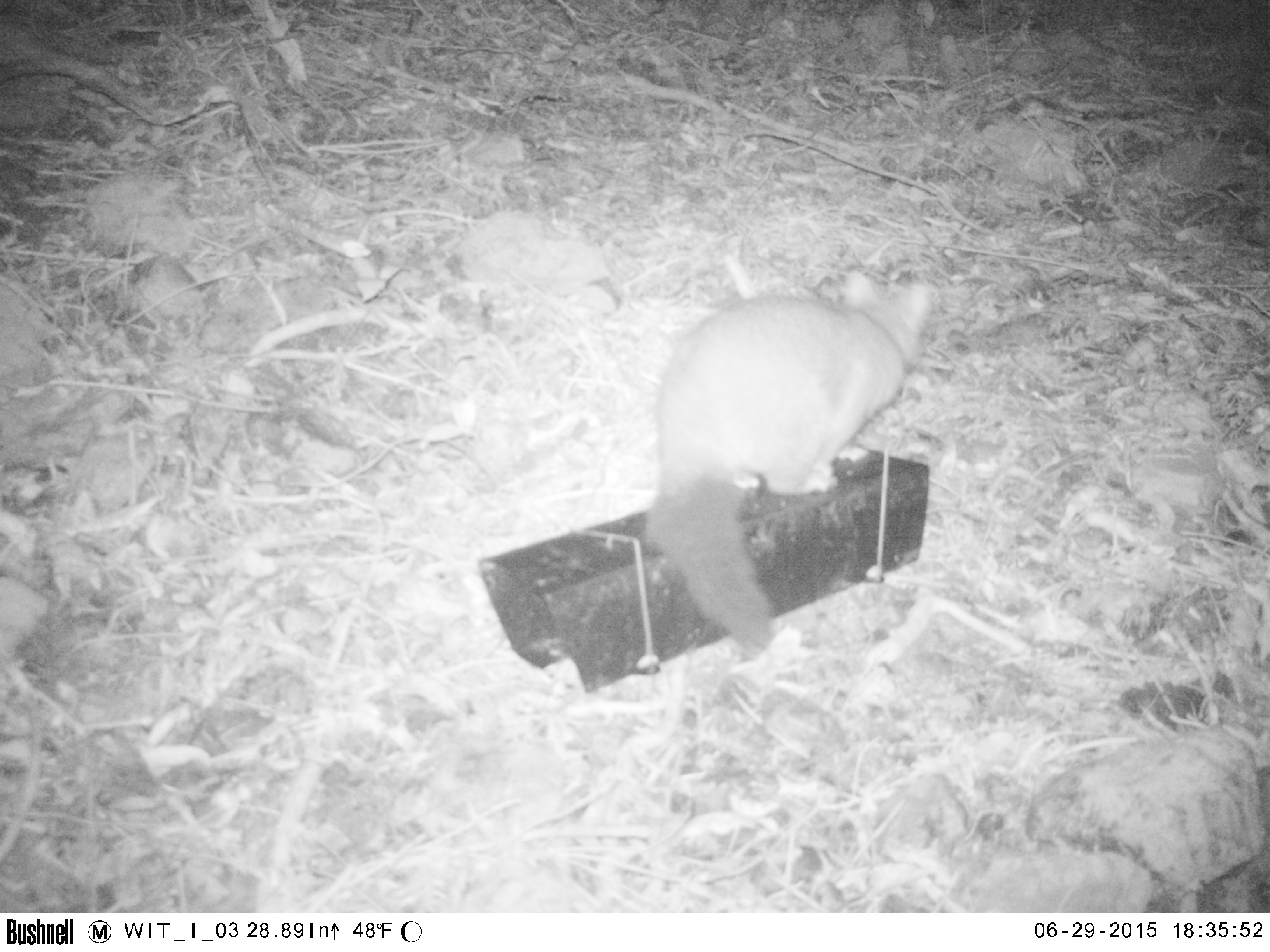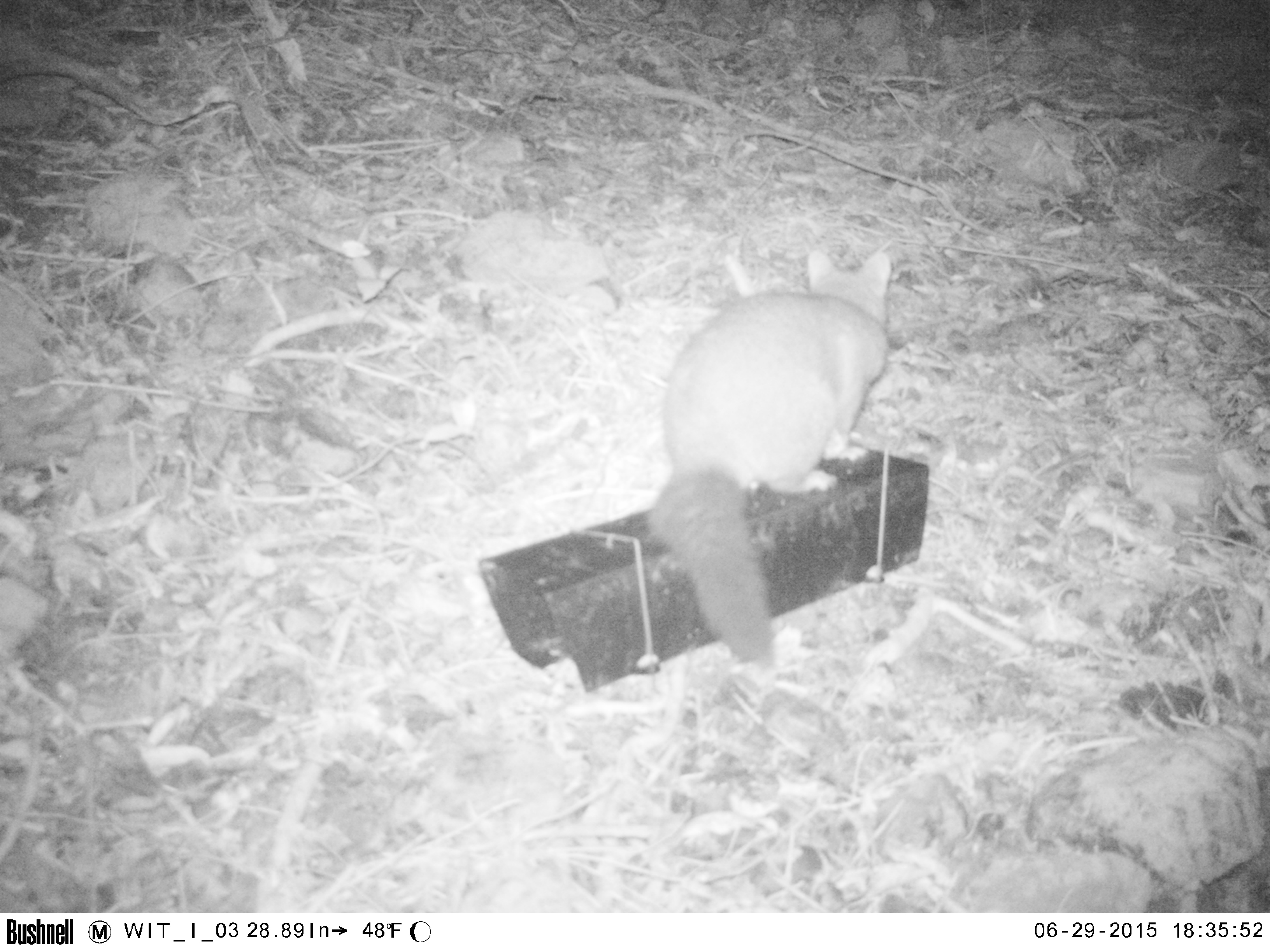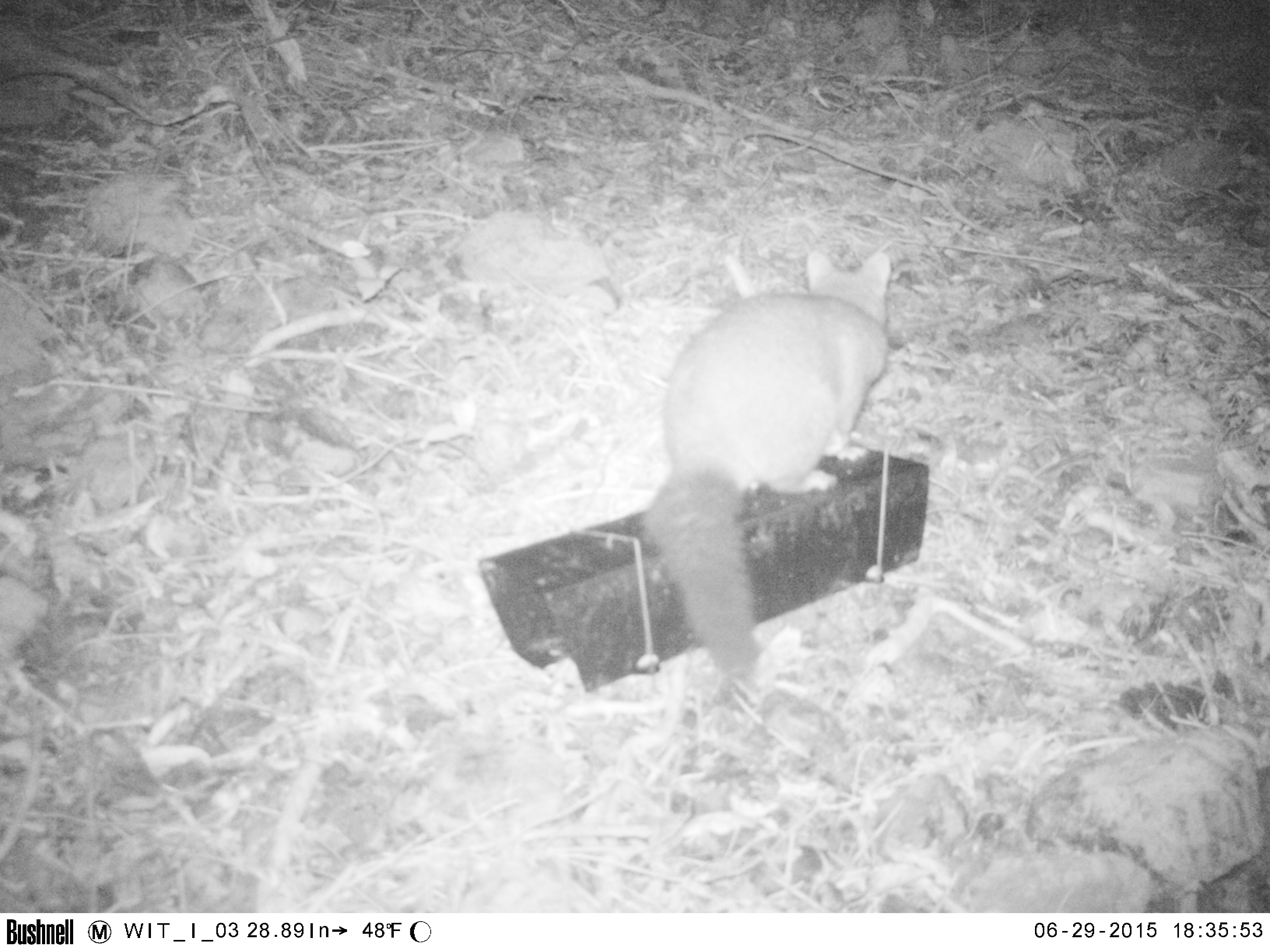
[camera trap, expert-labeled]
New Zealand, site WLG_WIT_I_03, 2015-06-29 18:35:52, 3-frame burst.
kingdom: Animalia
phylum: Chordata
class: Mammalia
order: Diprotodontia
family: Phalangeridae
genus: Trichosurus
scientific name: Trichosurus vulpecula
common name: common brushtail possum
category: possum